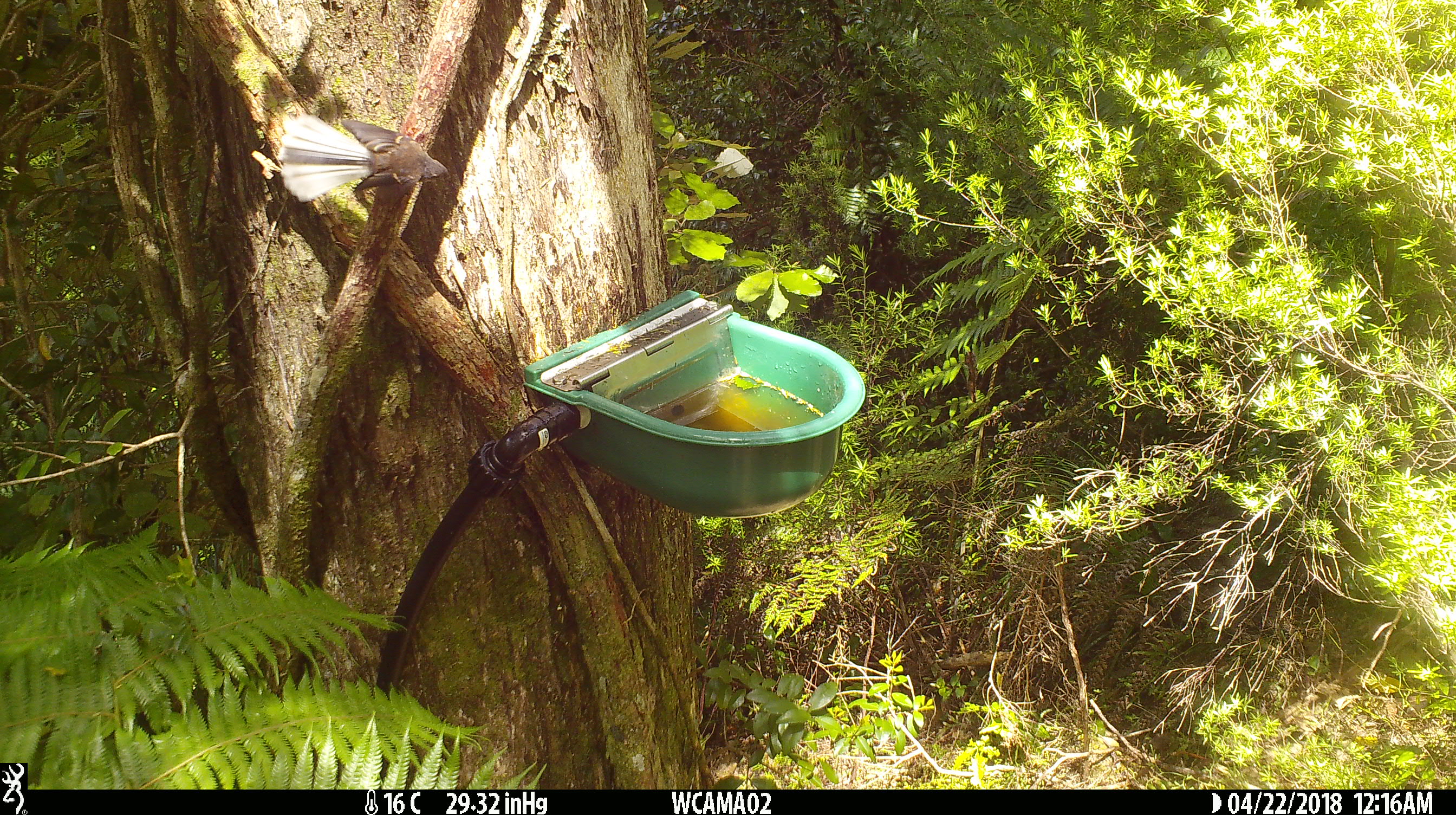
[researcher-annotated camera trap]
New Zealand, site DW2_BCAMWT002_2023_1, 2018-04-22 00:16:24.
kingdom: Animalia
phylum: Chordata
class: Aves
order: Passeriformes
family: Rhipiduridae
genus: Rhipidura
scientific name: Rhipidura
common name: fantails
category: fantail